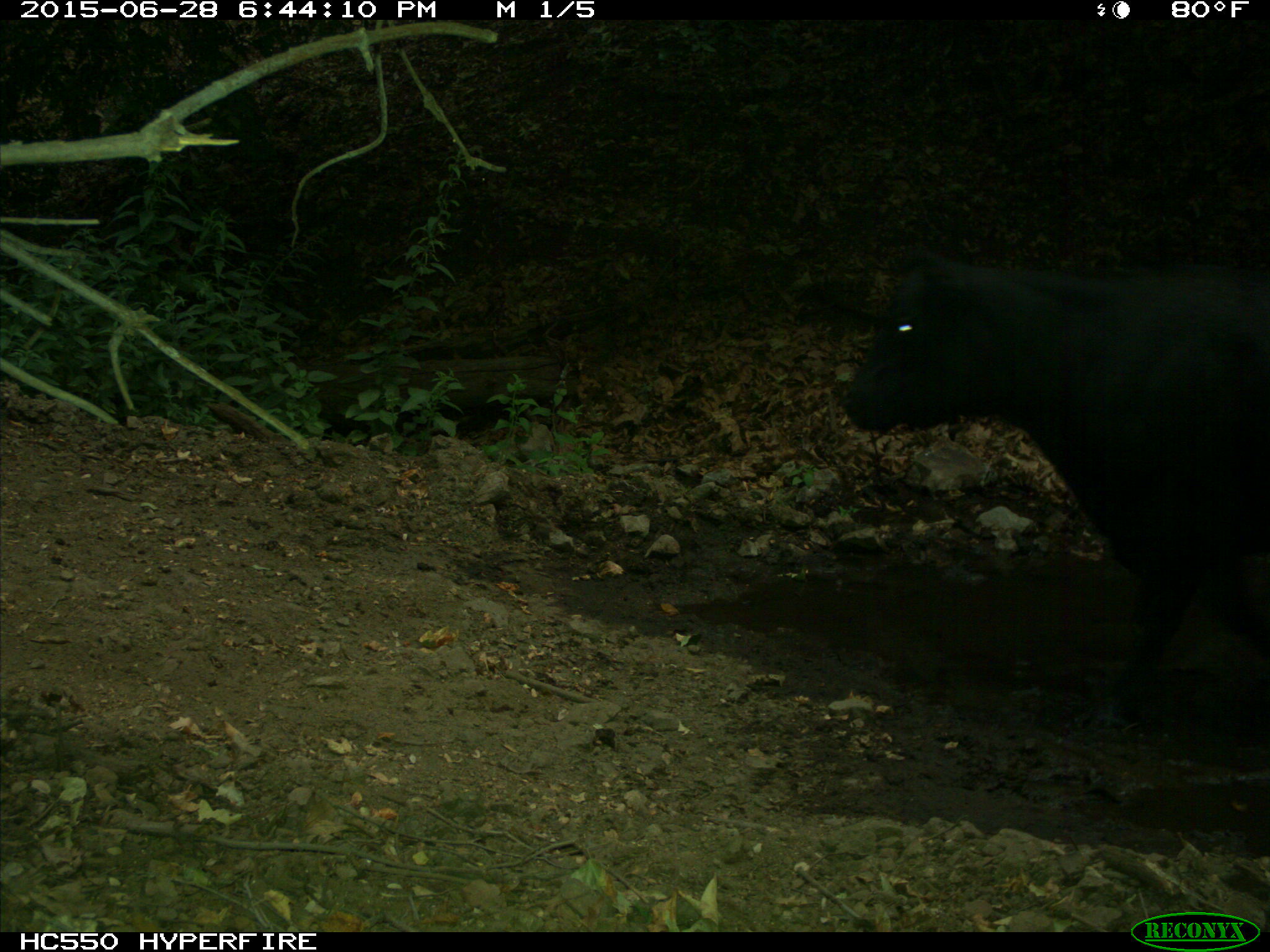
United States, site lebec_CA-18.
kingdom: Animalia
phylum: Chordata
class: Mammalia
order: Artiodactyla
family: Bovidae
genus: Bos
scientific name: Bos taurus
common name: domestic cow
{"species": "Bos taurus (domestic cow)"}